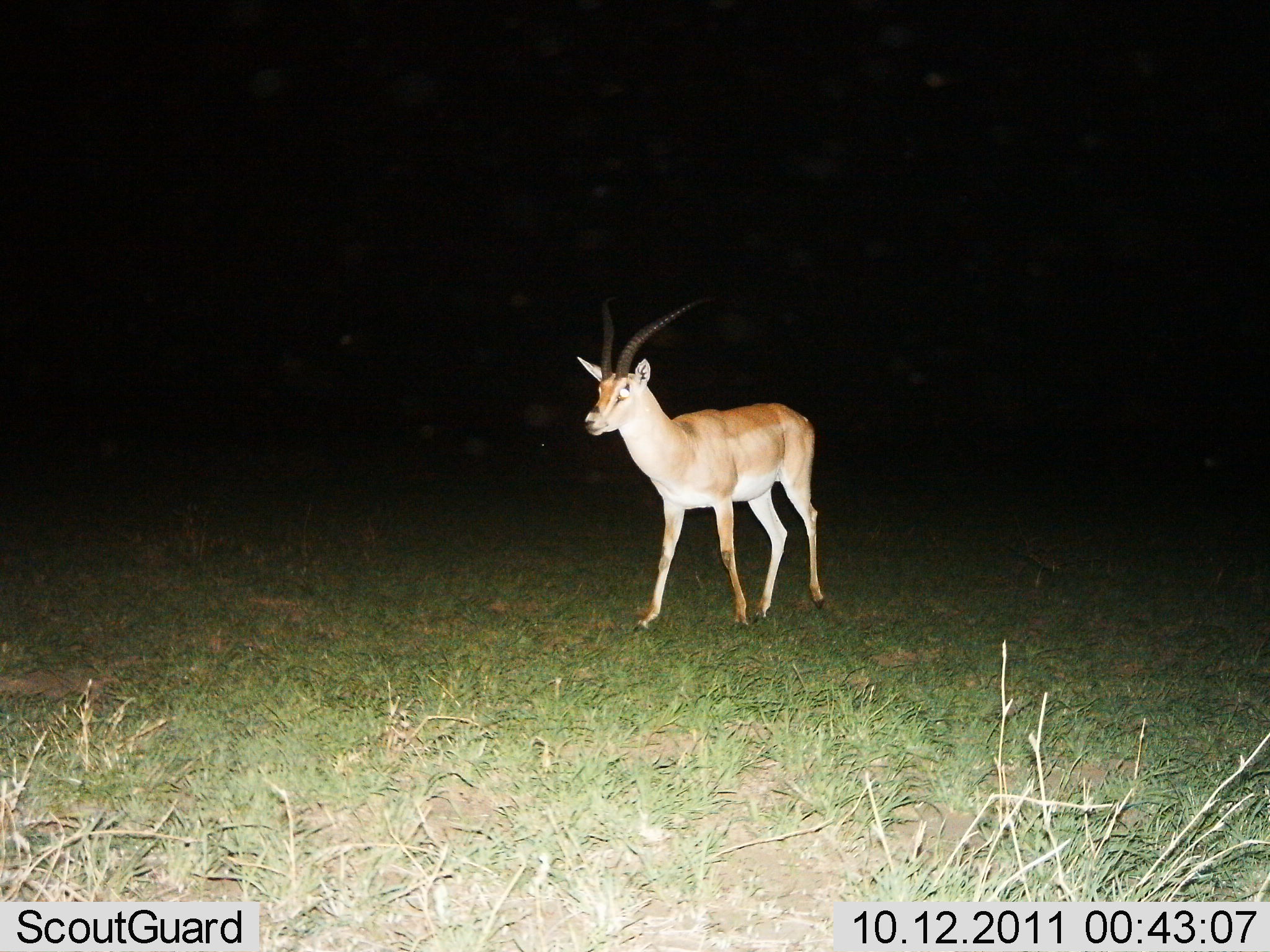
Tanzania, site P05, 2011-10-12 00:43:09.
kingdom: Animalia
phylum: Chordata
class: Mammalia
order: Artiodactyla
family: Bovidae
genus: Nanger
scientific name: Nanger granti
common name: grant's gazelle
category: gazellegrants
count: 1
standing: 57%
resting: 0%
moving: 43%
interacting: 0%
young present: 0%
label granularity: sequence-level